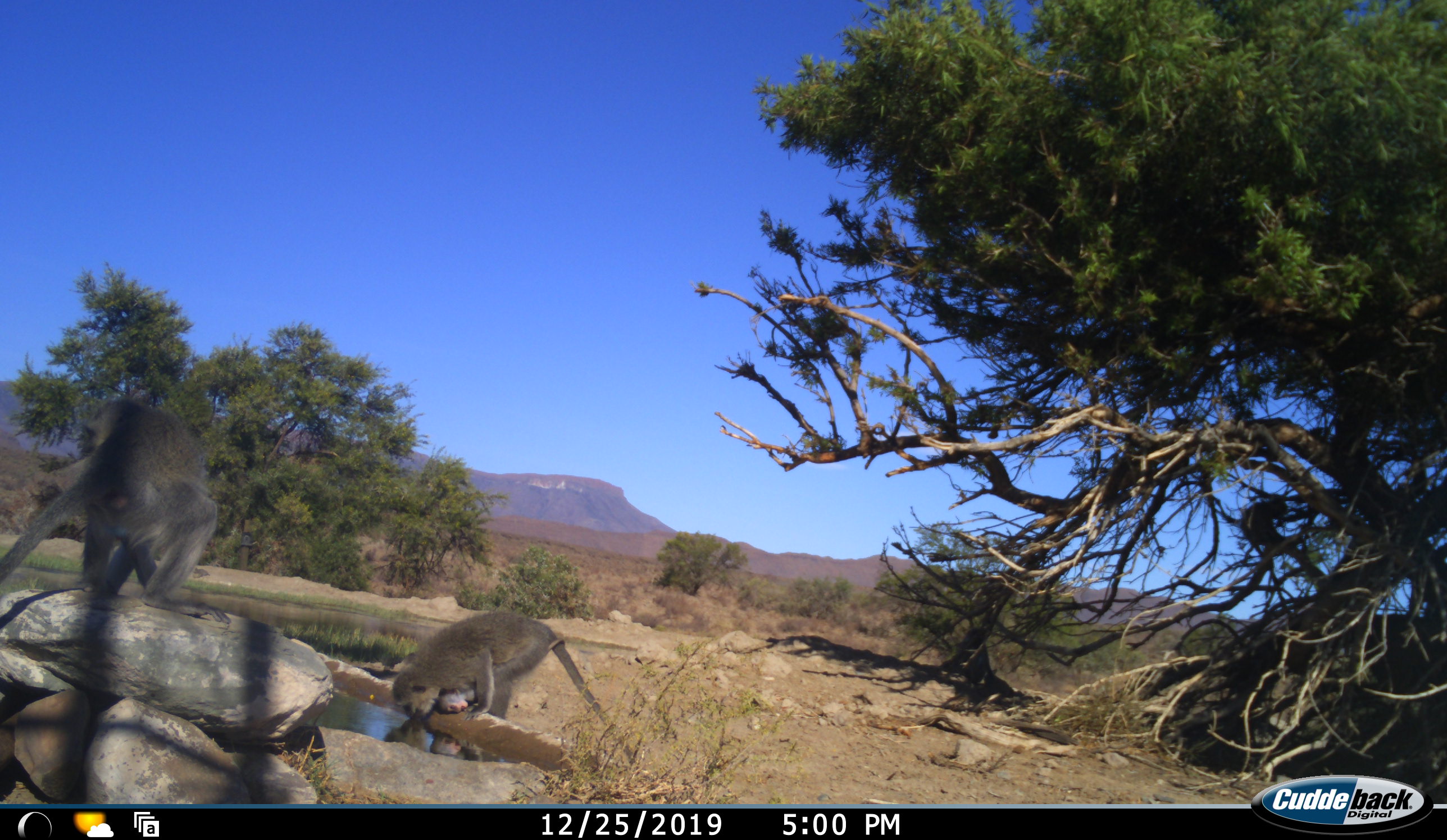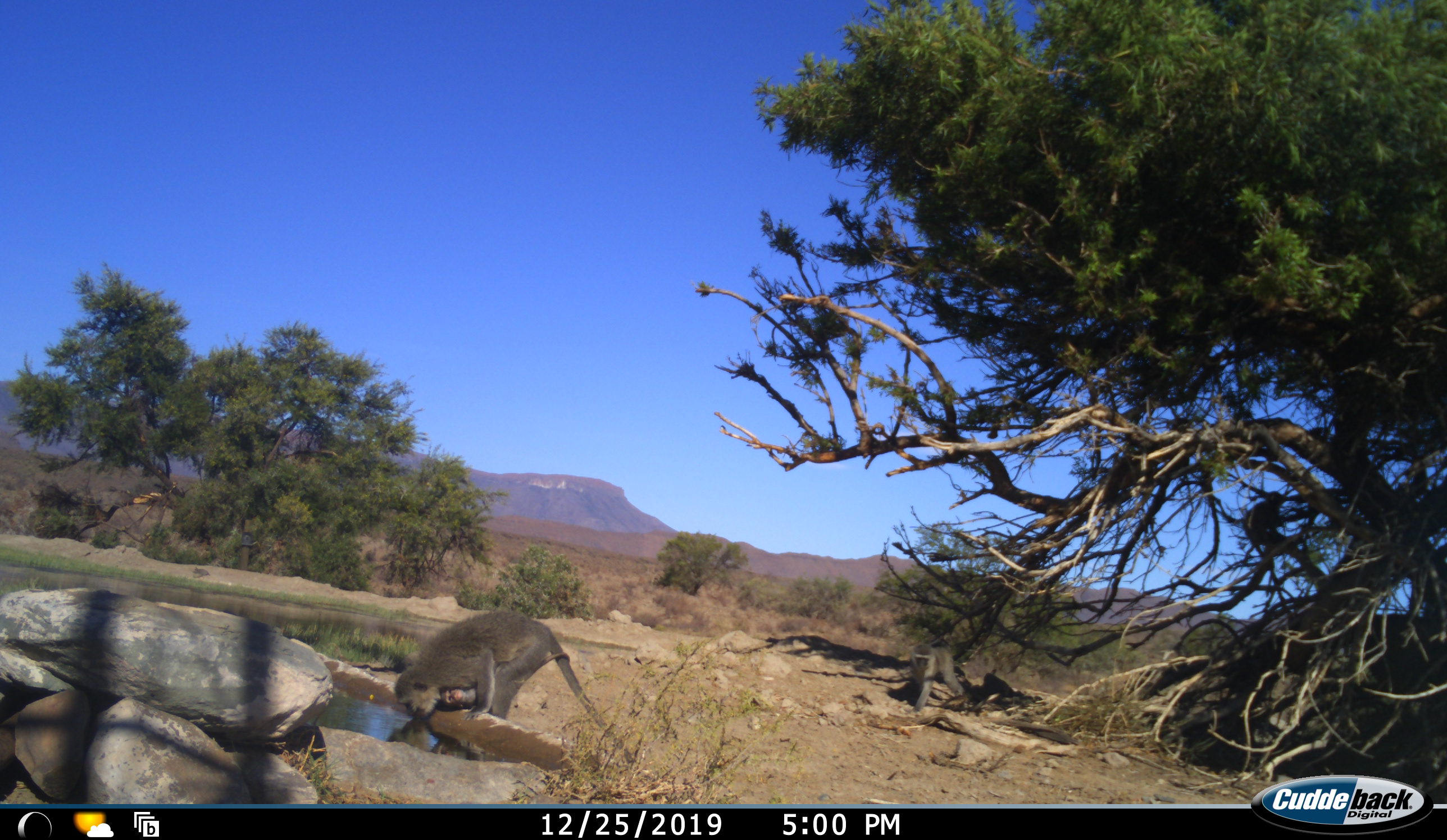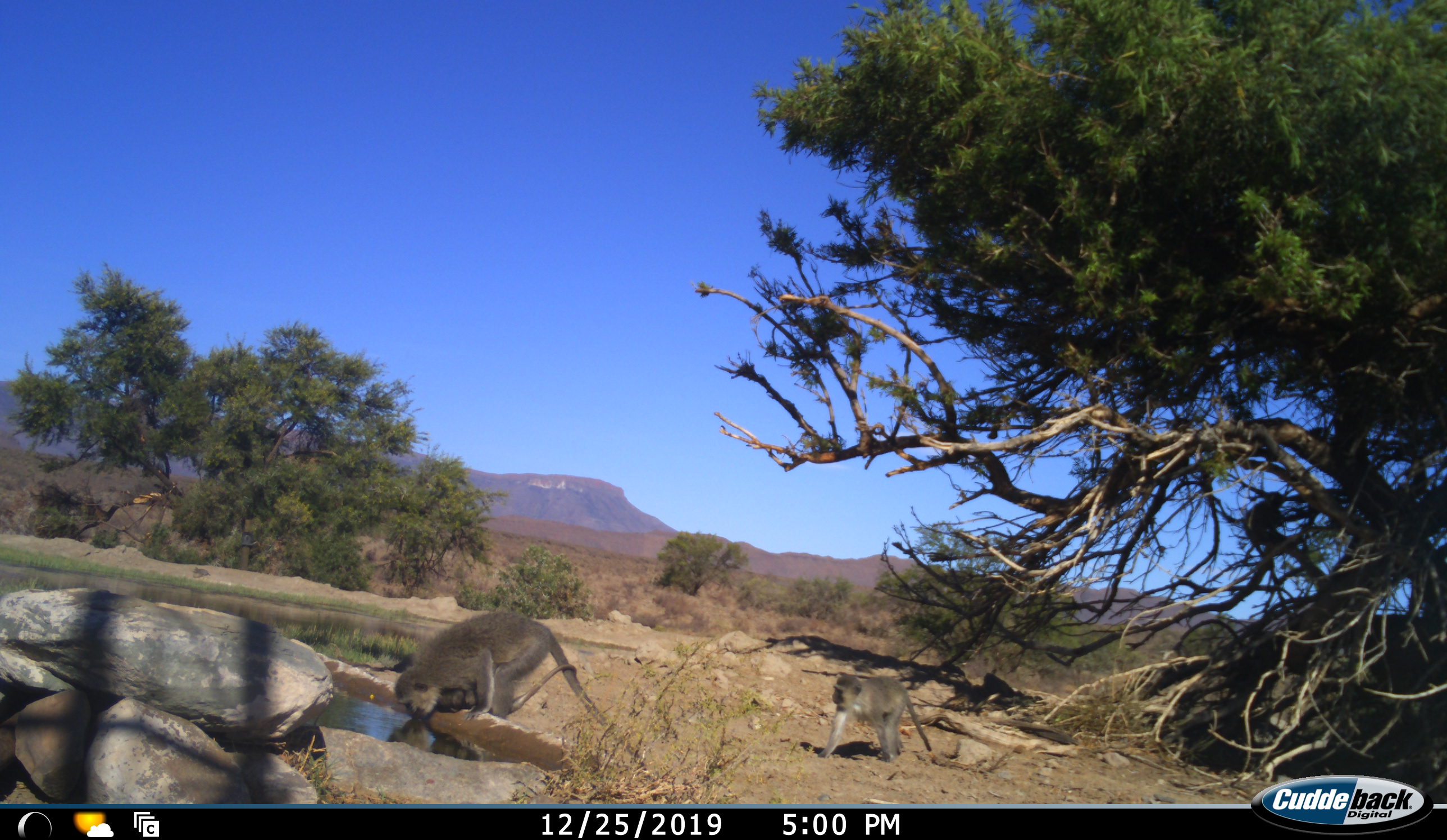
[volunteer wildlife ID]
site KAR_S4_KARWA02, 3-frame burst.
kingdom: Animalia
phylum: Chordata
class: Mammalia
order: Primates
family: Cercopithecidae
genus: Chlorocebus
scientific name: Chlorocebus pygerythrus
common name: vervet monkey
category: monkeyvervet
Monkeyvervet (vervet monkey) (Chlorocebus pygerythrus), count 3. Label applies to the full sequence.